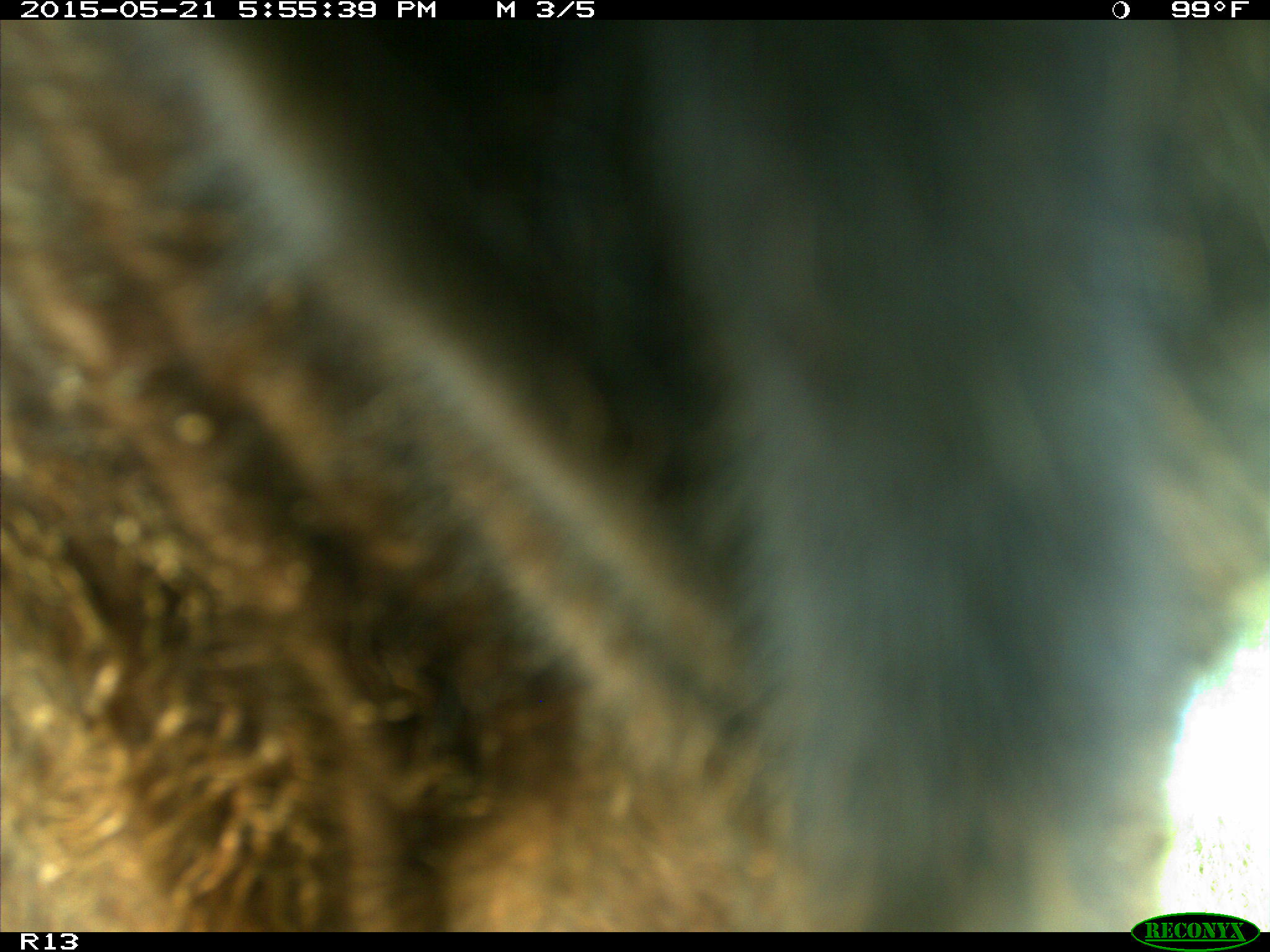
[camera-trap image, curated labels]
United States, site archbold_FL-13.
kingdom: Animalia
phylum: Chordata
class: Mammalia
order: Artiodactyla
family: Bovidae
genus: Bos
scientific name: Bos taurus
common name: domestic cow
Bos taurus (domestic cow).